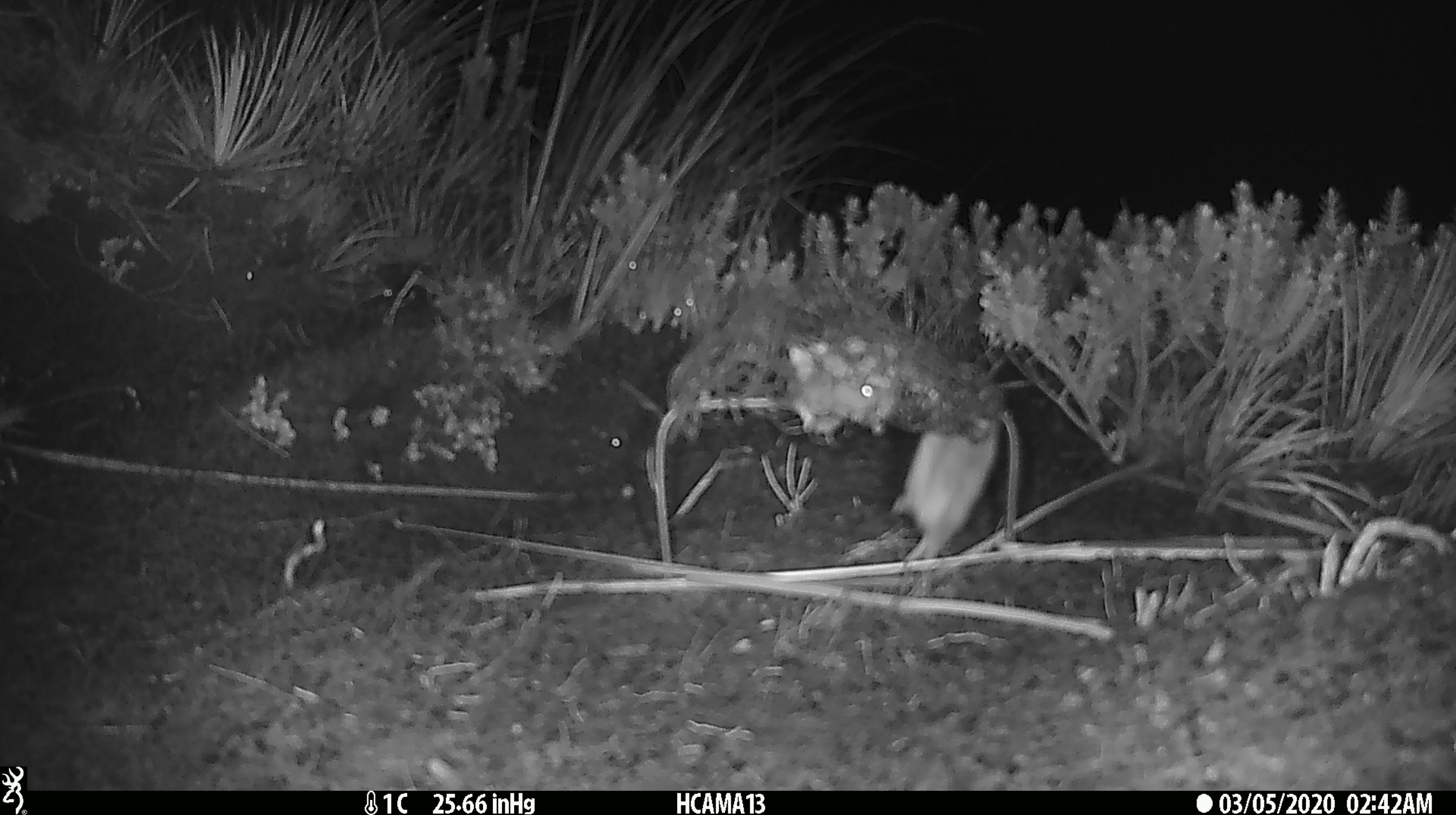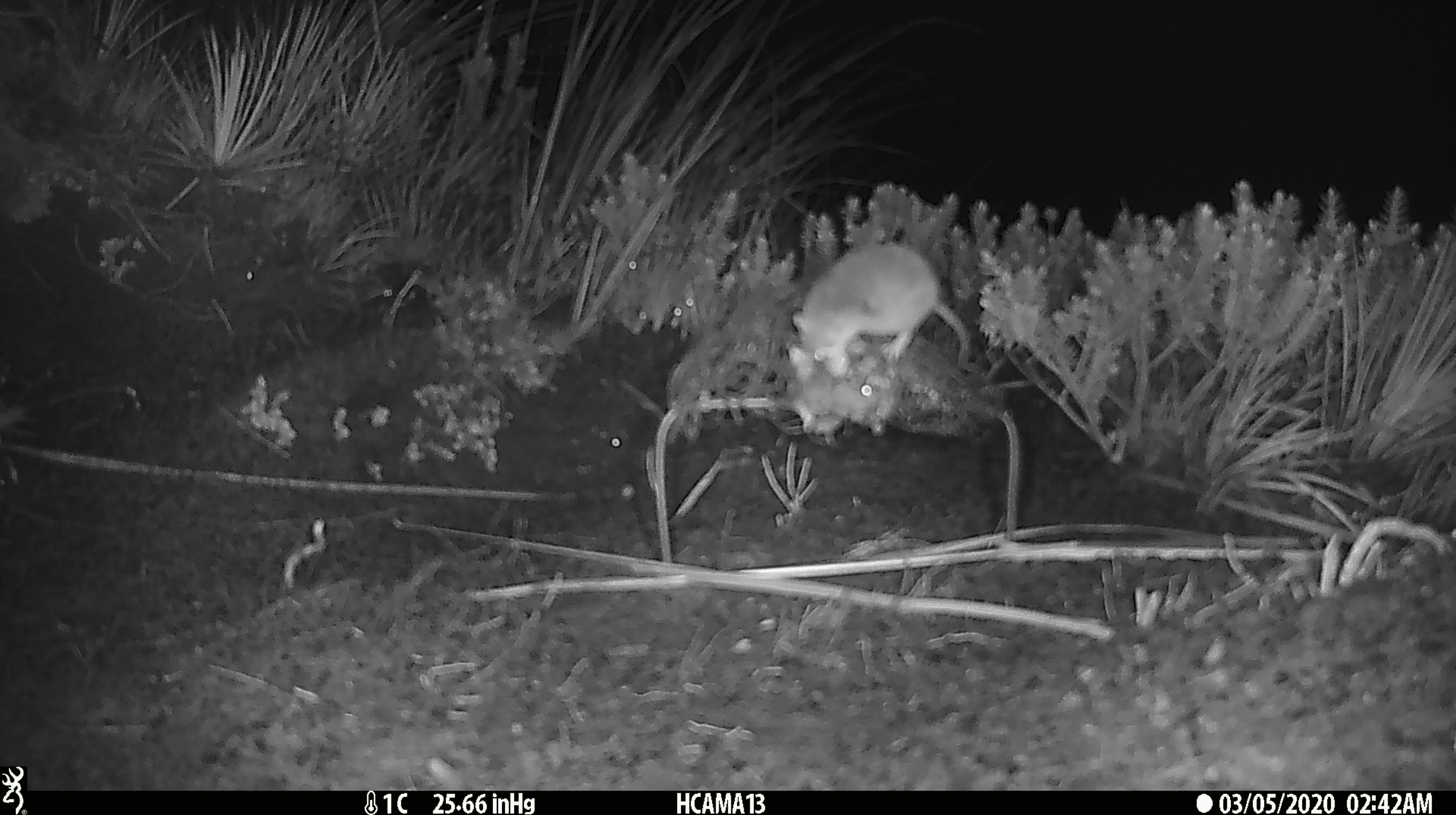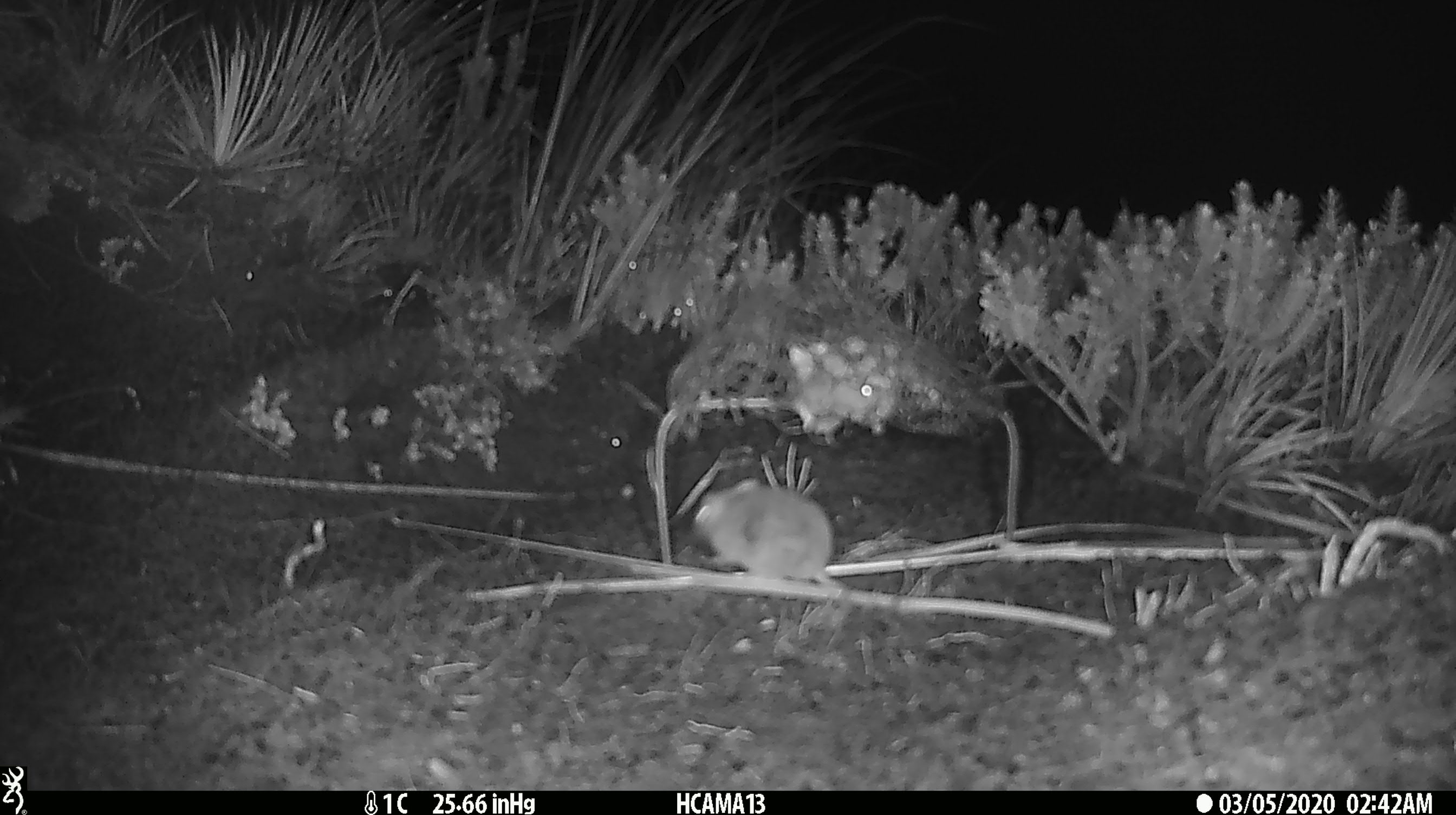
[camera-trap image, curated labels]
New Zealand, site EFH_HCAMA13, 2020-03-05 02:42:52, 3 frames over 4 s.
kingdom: Animalia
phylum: Chordata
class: Mammalia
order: Rodentia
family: Muridae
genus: Mus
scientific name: Mus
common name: mouse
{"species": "mouse (Mus)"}